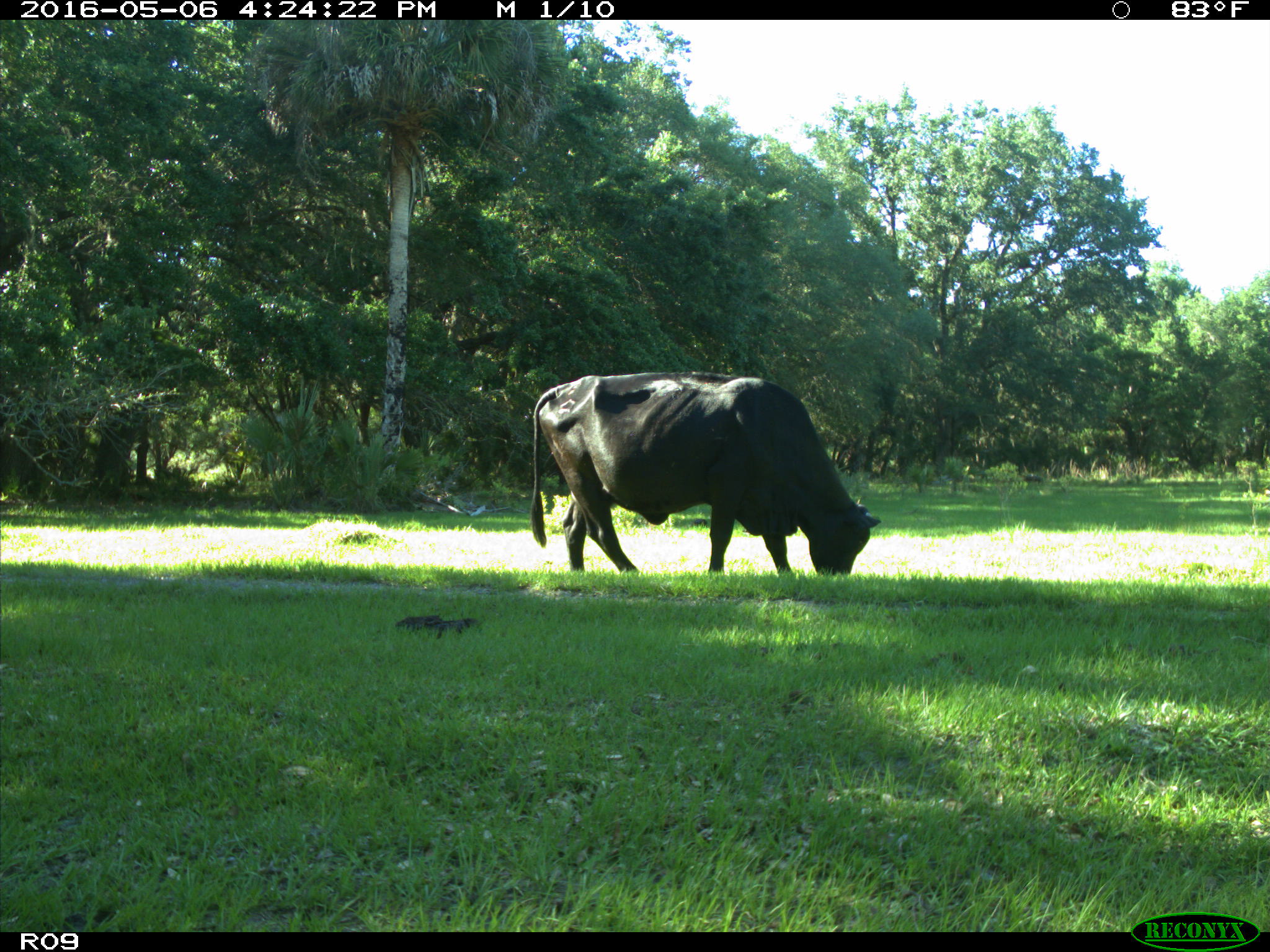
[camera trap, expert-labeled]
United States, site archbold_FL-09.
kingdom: Animalia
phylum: Chordata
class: Mammalia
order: Artiodactyla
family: Bovidae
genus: Bos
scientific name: Bos taurus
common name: domestic cow